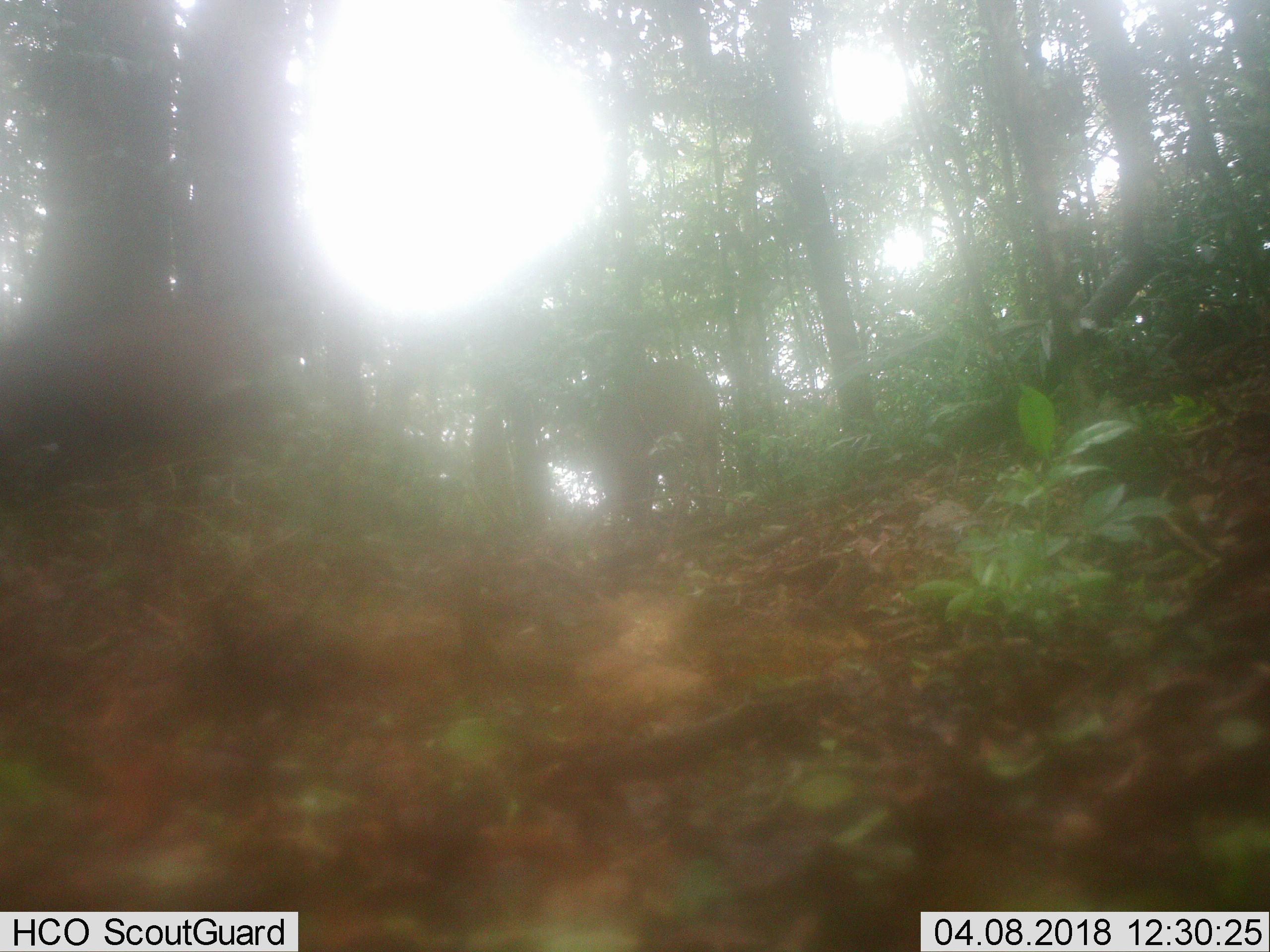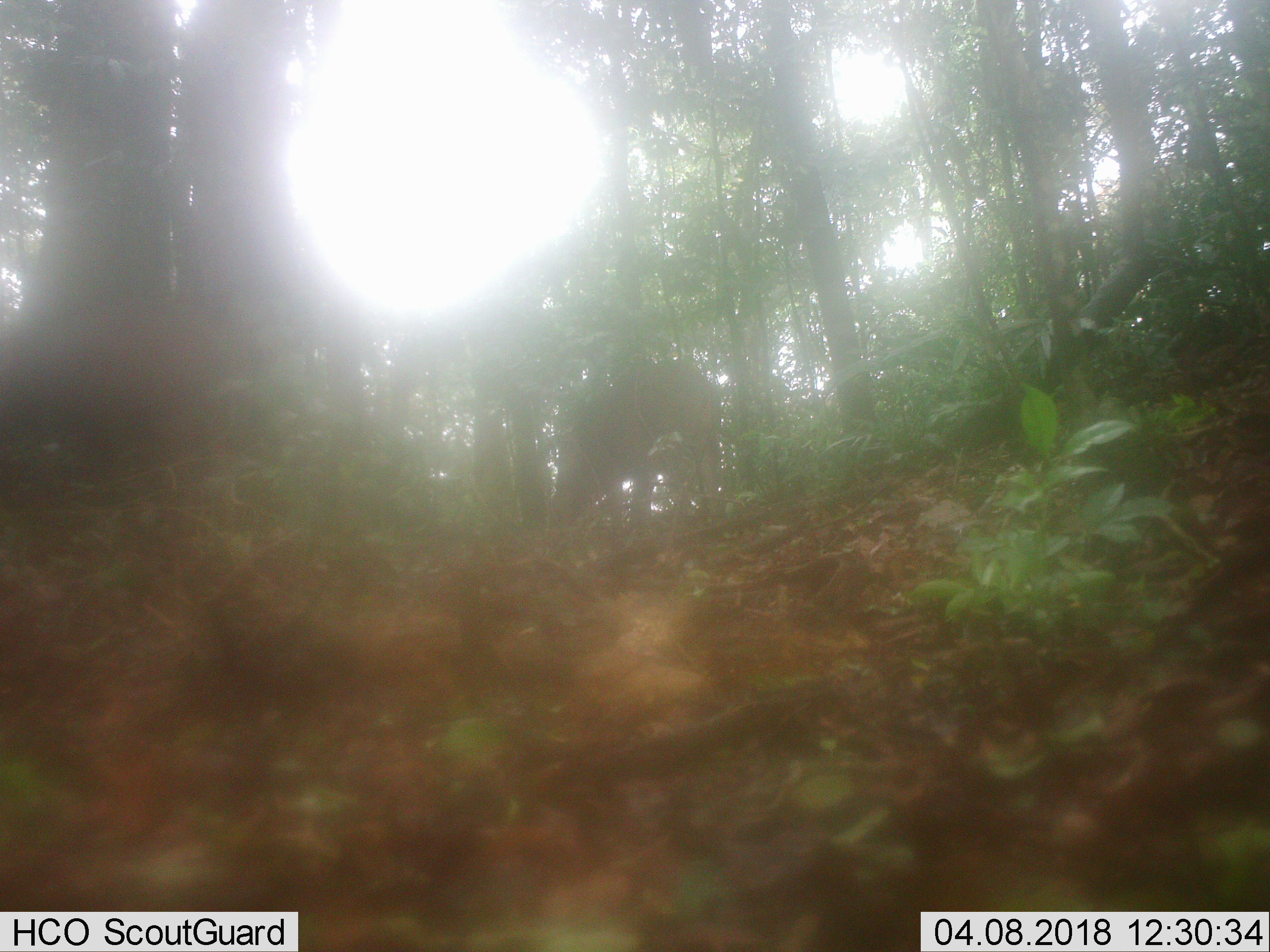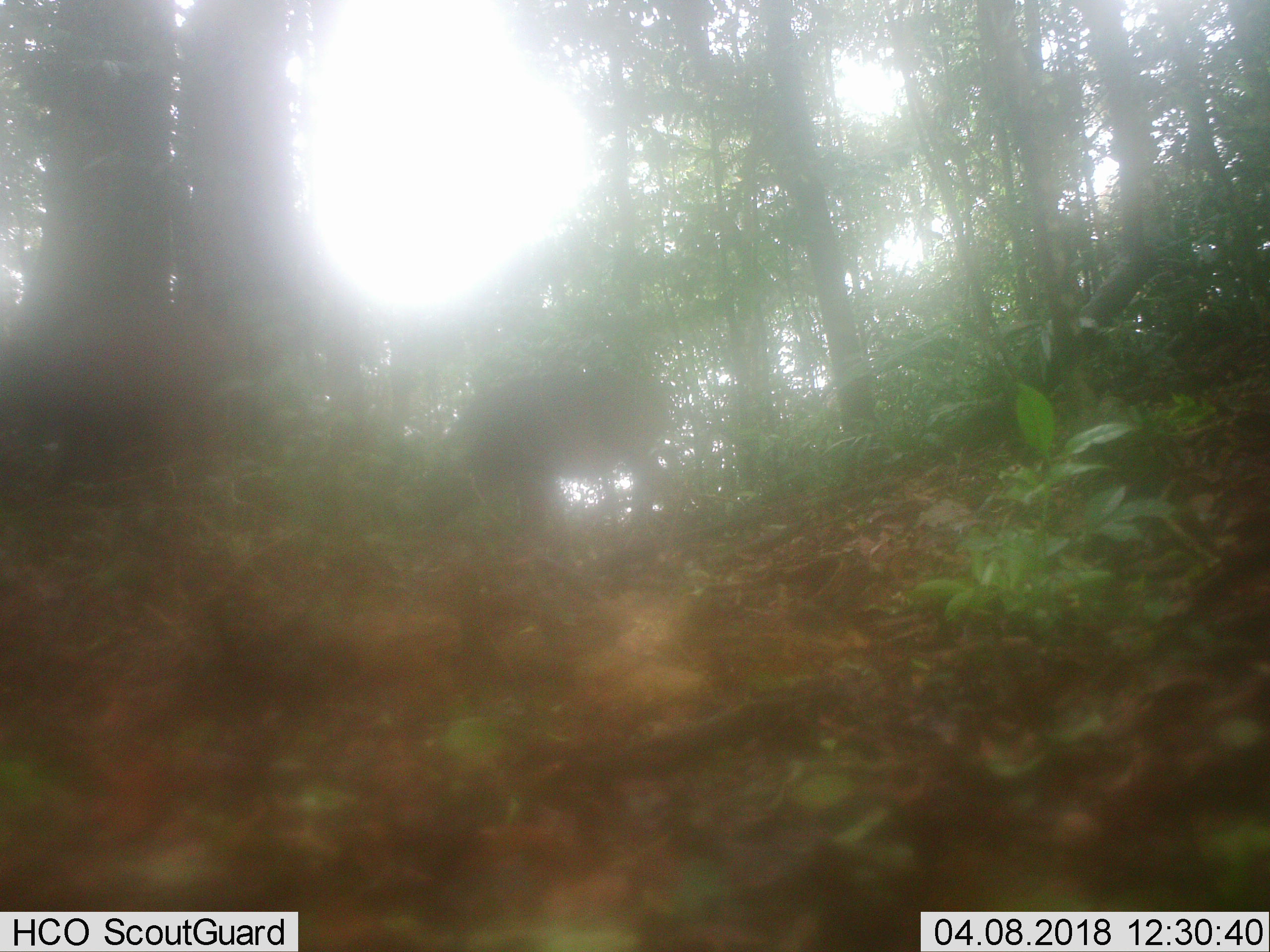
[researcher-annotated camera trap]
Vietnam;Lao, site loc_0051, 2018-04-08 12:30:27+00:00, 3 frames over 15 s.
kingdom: Animalia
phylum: Chordata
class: Mammalia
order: Artiodactyla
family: Suidae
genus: Sus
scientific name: Sus scrofa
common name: eurasian wild pig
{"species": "eurasian wild pig (Sus scrofa)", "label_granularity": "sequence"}